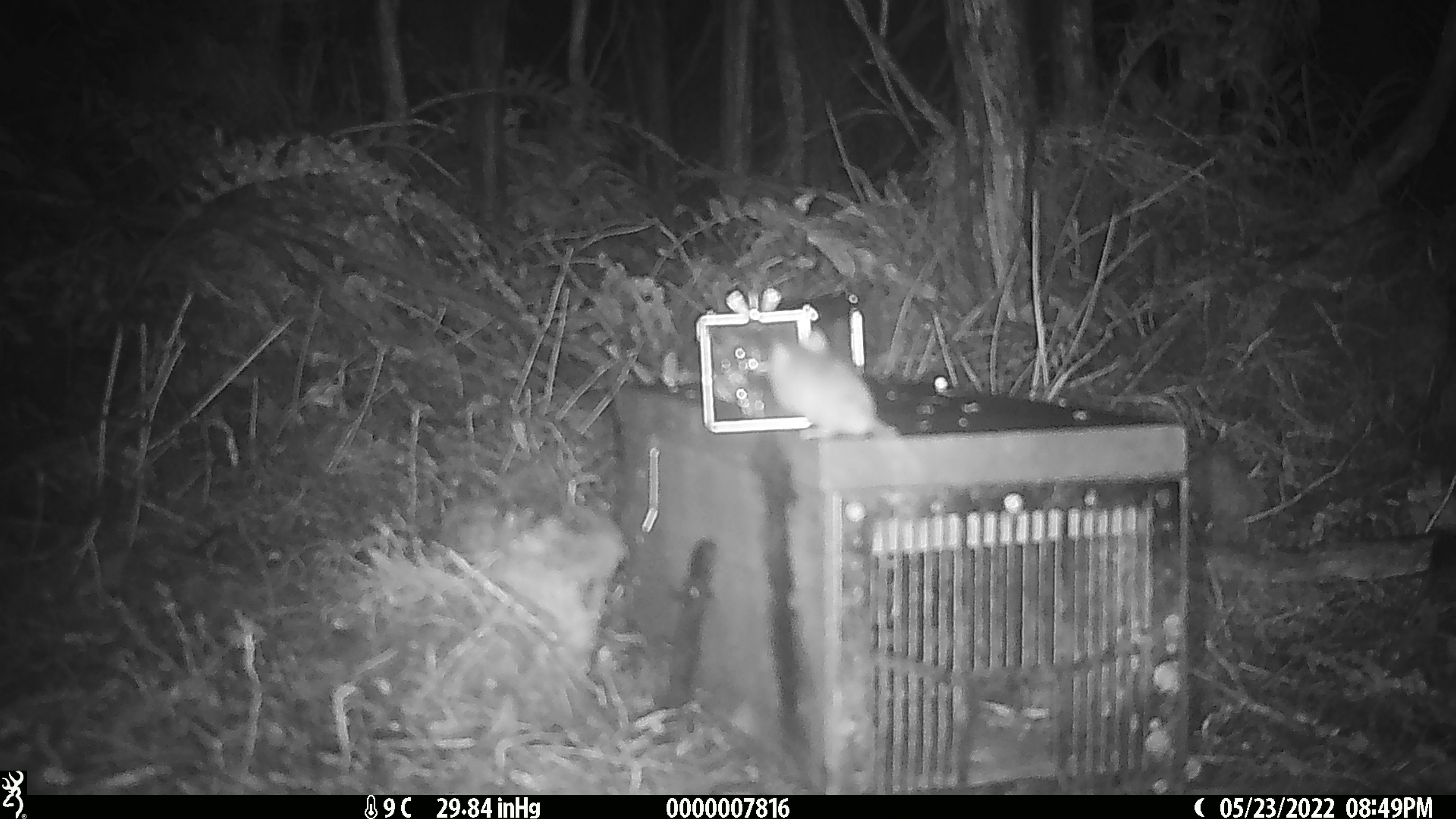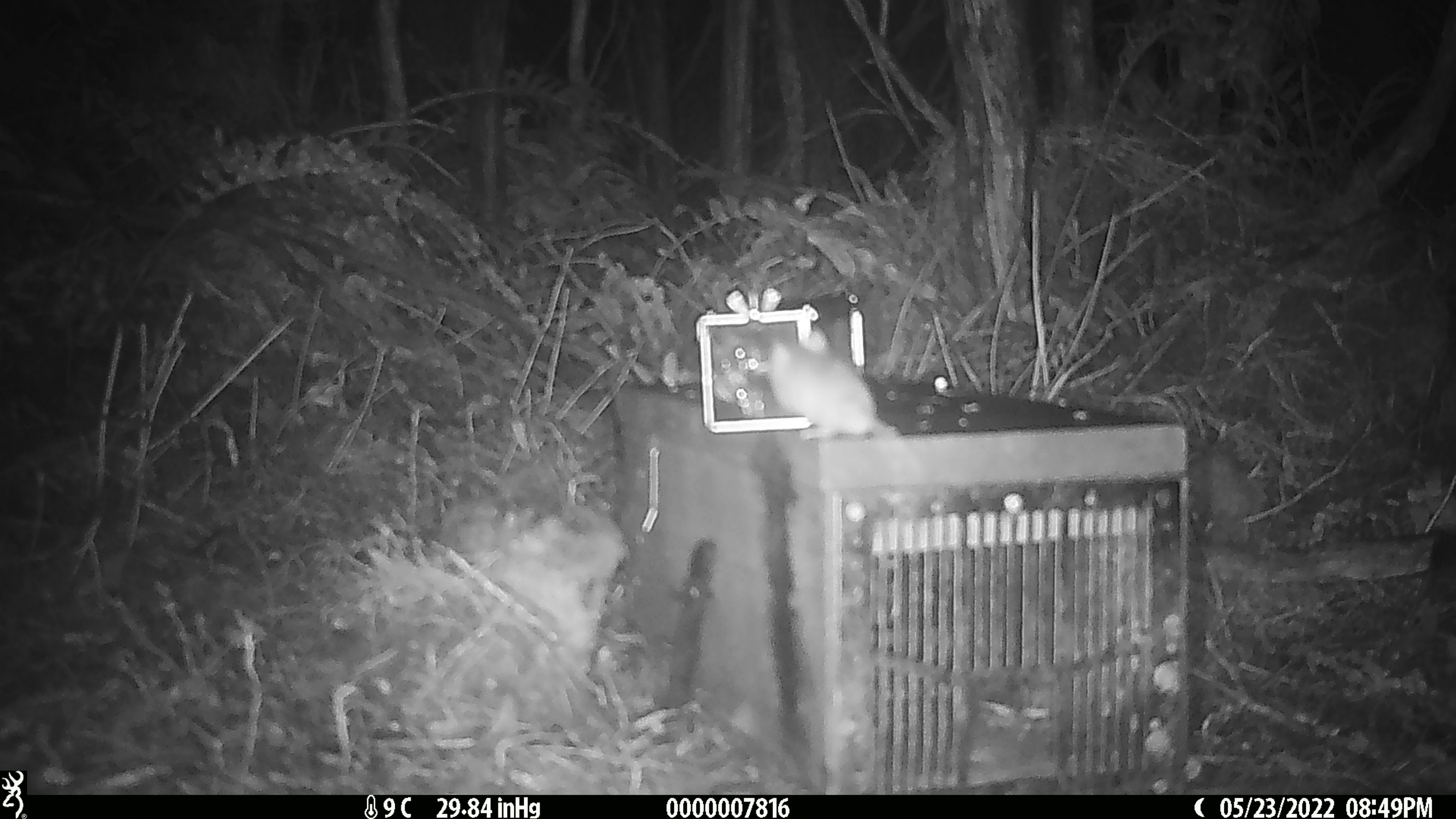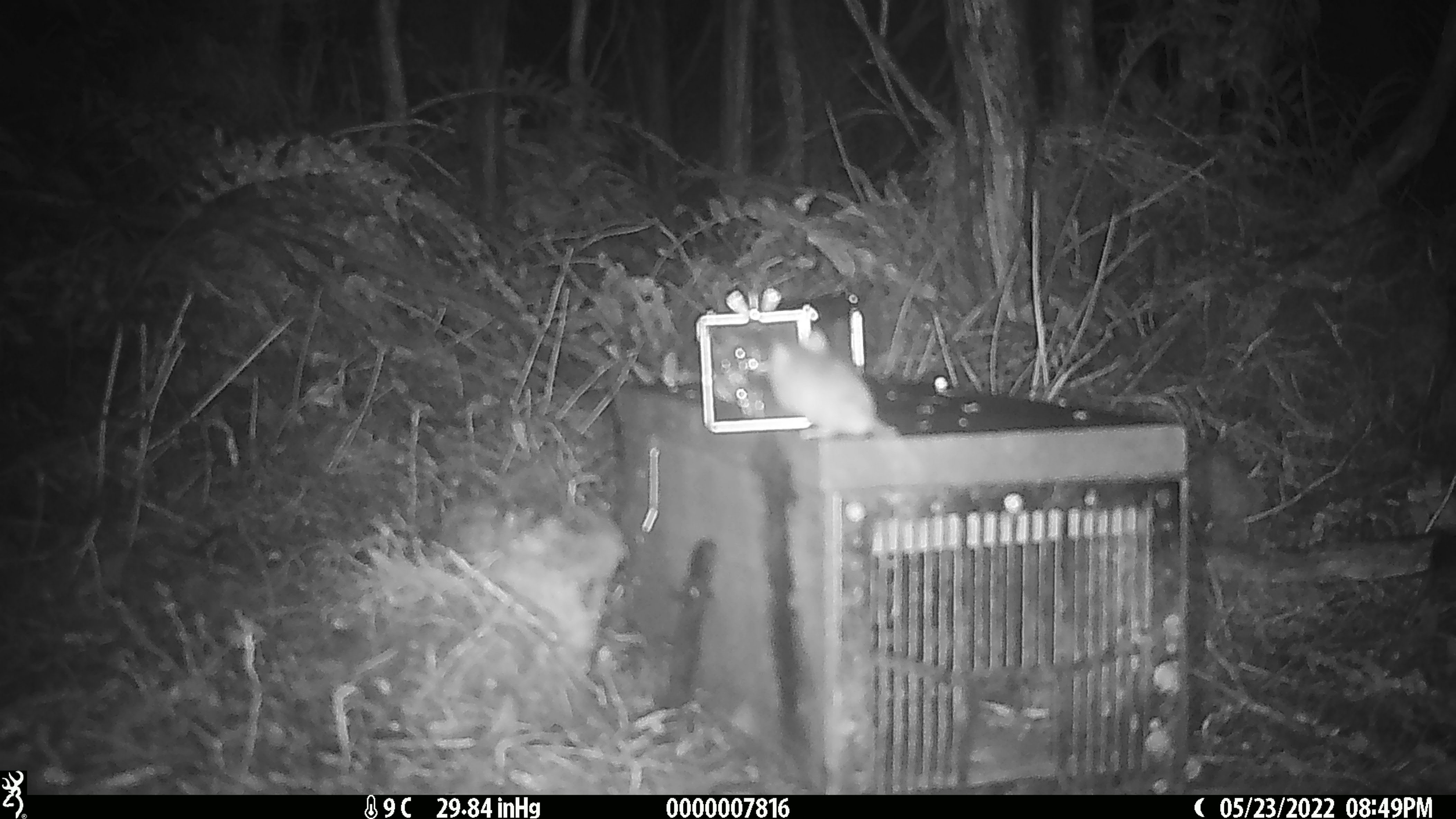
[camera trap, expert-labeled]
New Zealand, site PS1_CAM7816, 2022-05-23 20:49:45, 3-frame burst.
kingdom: Animalia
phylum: Chordata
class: Mammalia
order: Rodentia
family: Muridae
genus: Mus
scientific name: Mus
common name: mouse